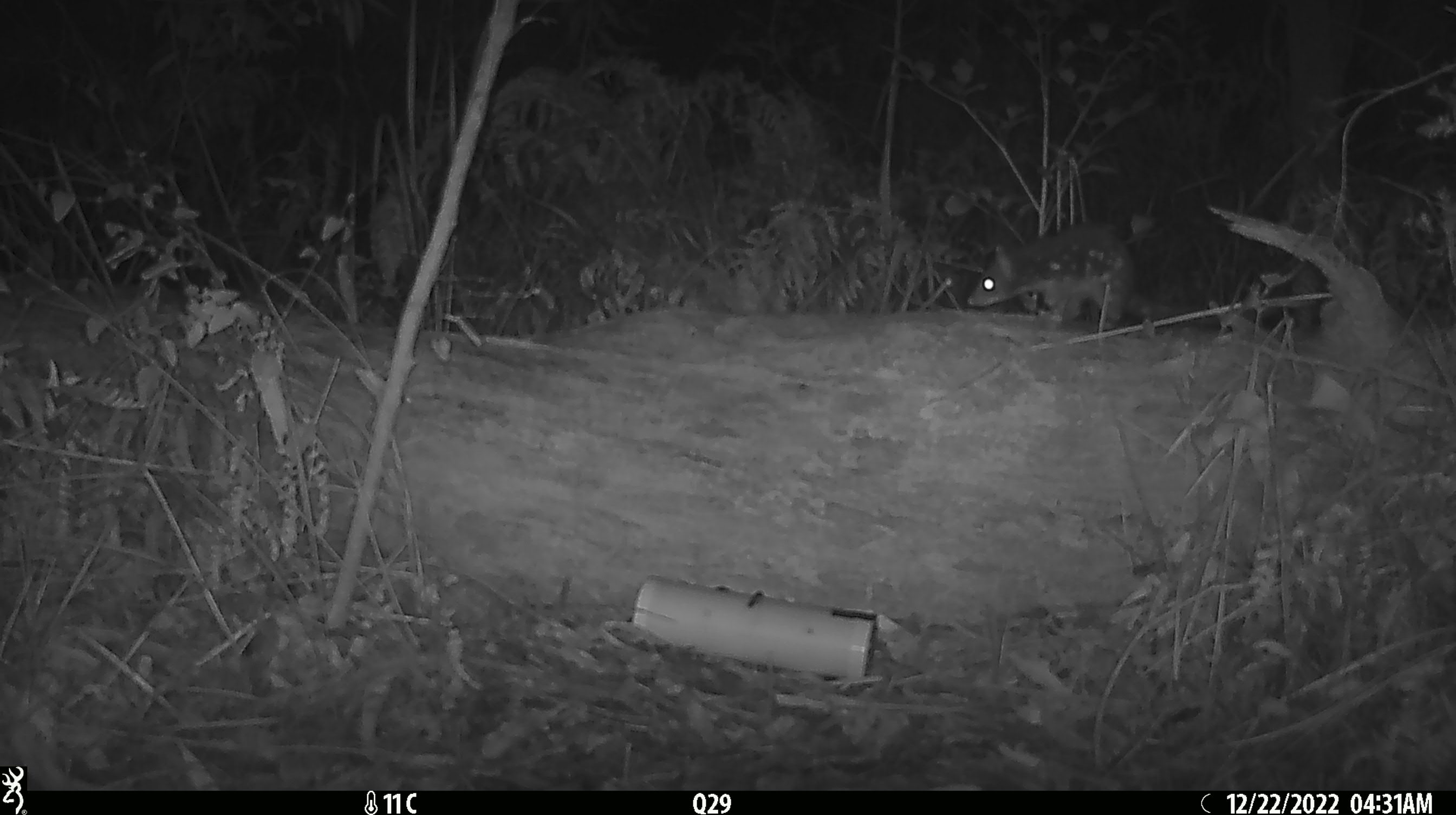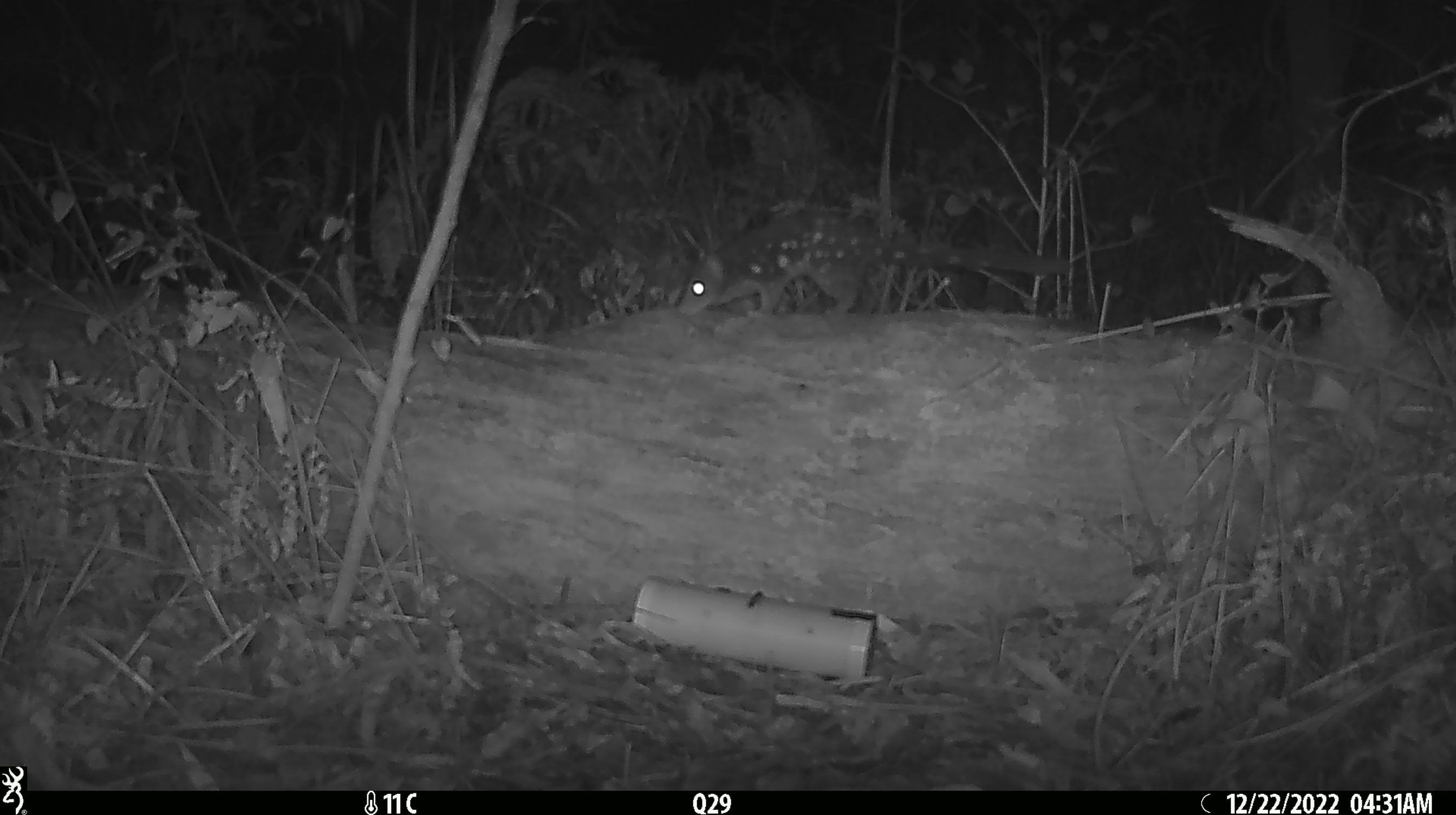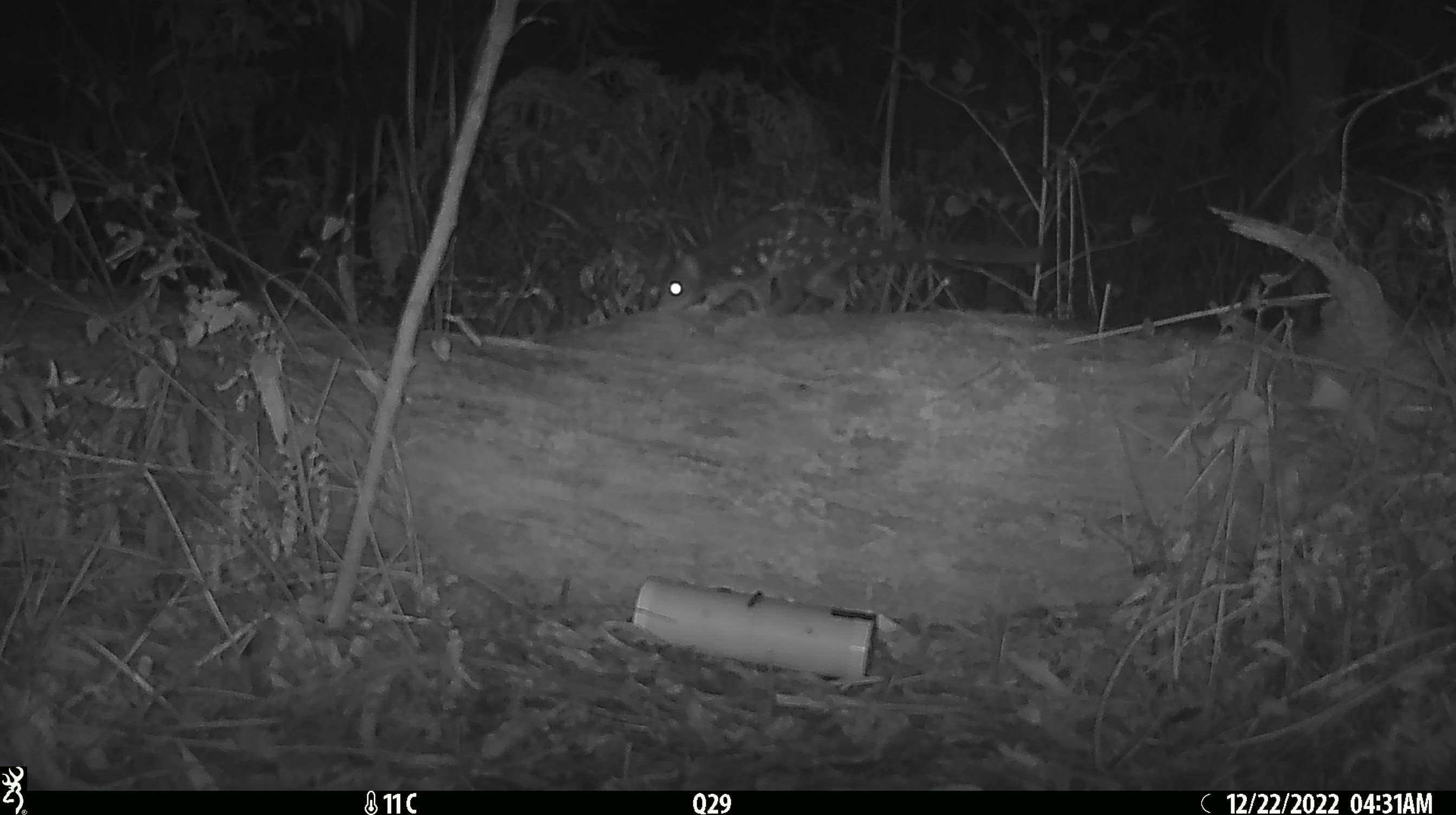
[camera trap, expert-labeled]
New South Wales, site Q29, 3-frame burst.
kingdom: Animalia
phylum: Chordata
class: Mammalia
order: Dasyuromorphia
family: Dasyuridae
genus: Dasyurus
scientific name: Dasyurus maculatus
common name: spotted-tailed quoll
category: quoll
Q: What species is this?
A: Quoll (spotted-tailed quoll) (Dasyurus maculatus).